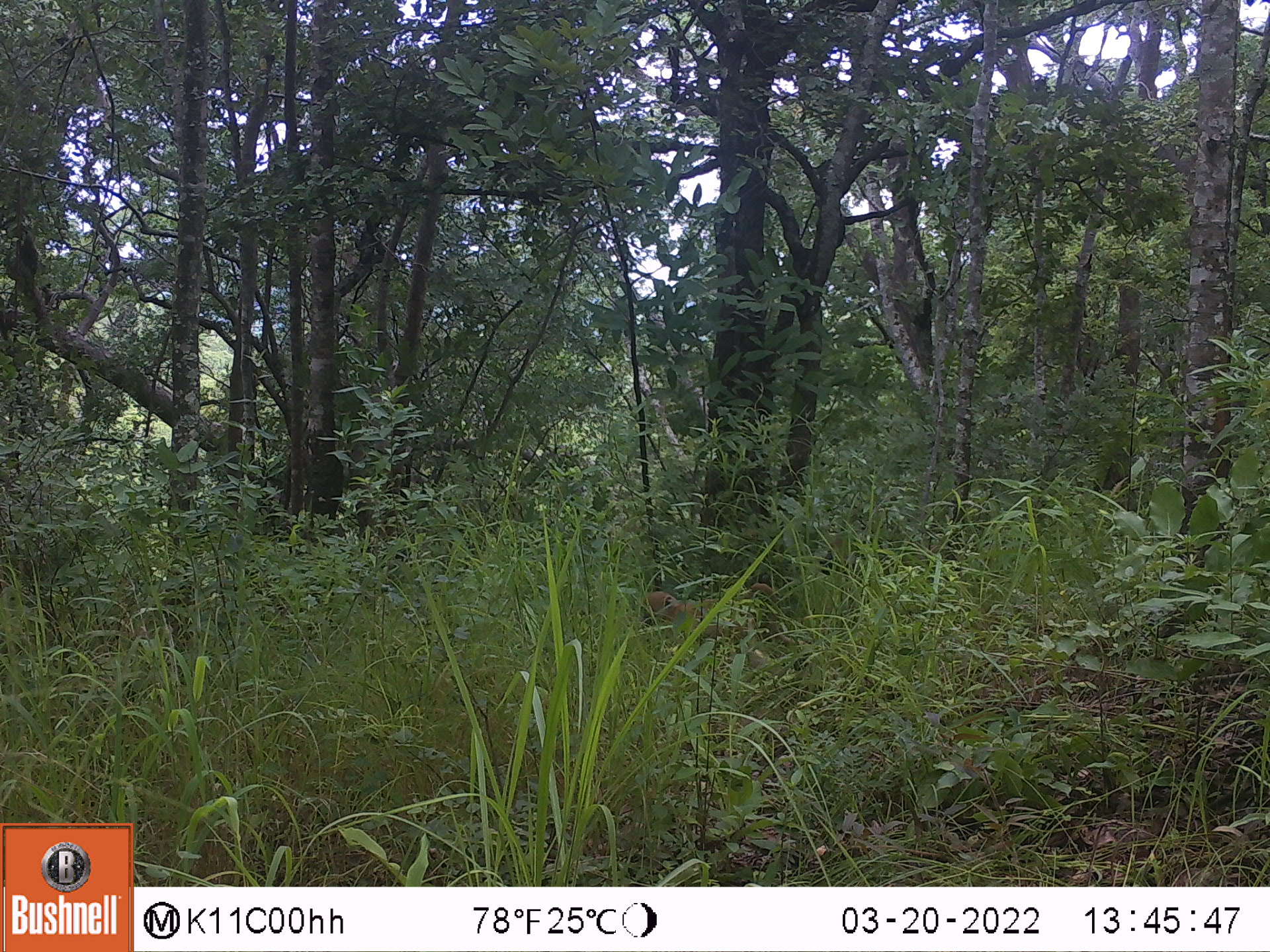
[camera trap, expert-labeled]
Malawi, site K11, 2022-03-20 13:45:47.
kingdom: Animalia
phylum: Chordata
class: Mammalia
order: Primates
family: Cercopithecidae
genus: Papio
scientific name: Papio cynocephalus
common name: yellow baboon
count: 1